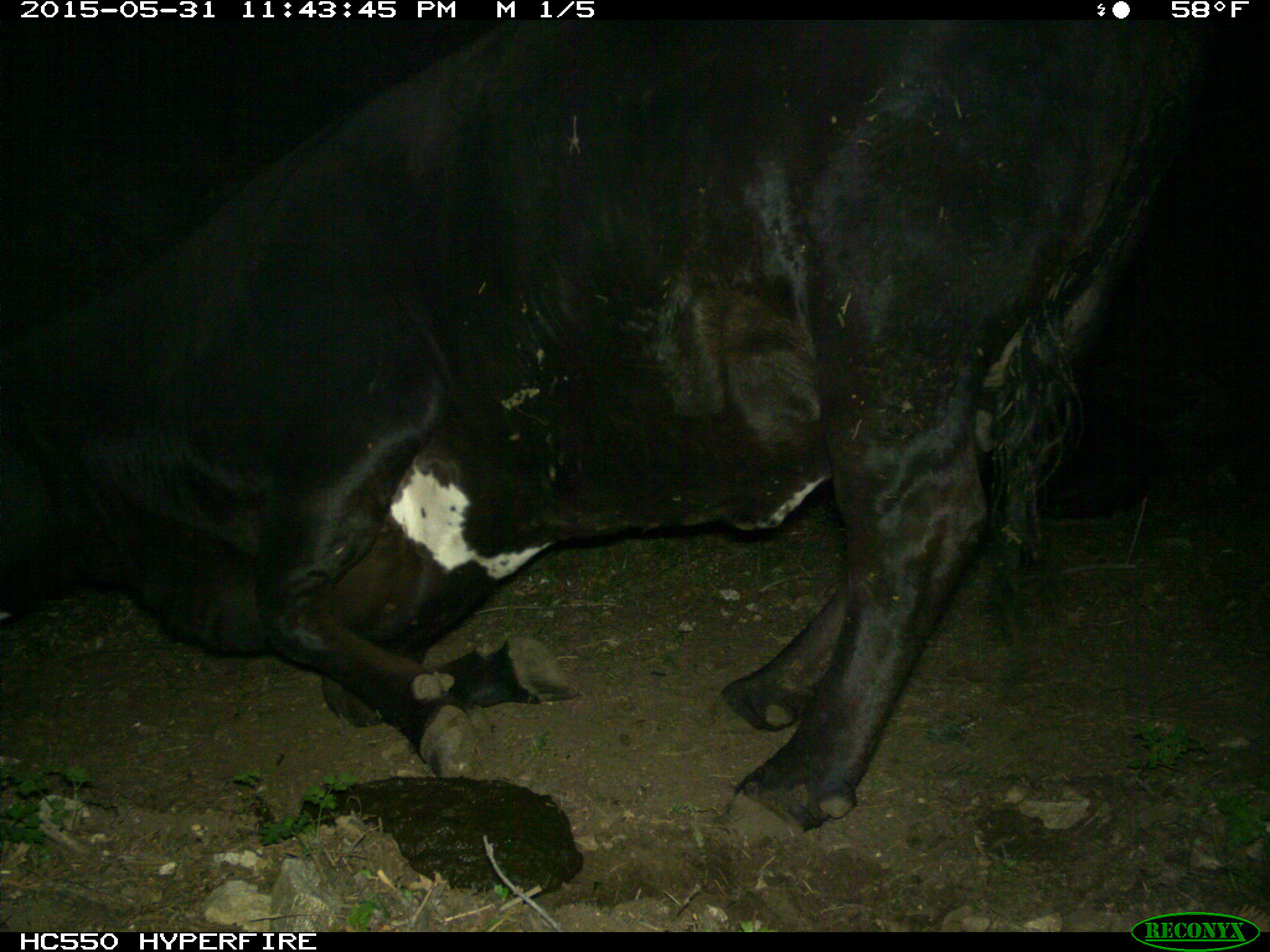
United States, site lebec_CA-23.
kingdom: Animalia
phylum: Chordata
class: Mammalia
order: Artiodactyla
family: Bovidae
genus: Bos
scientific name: Bos taurus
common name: domestic cow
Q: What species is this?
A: Bos taurus (domestic cow).